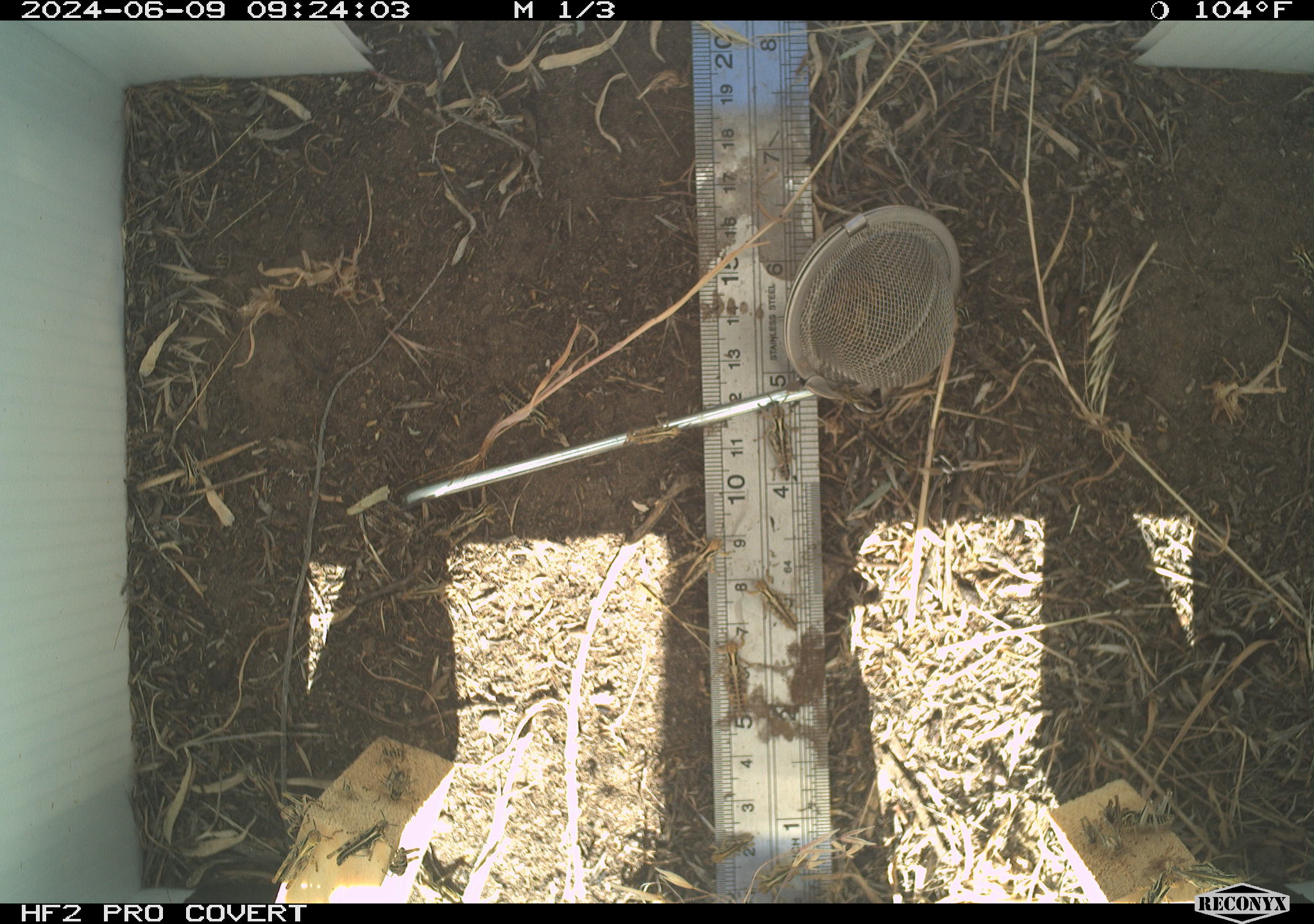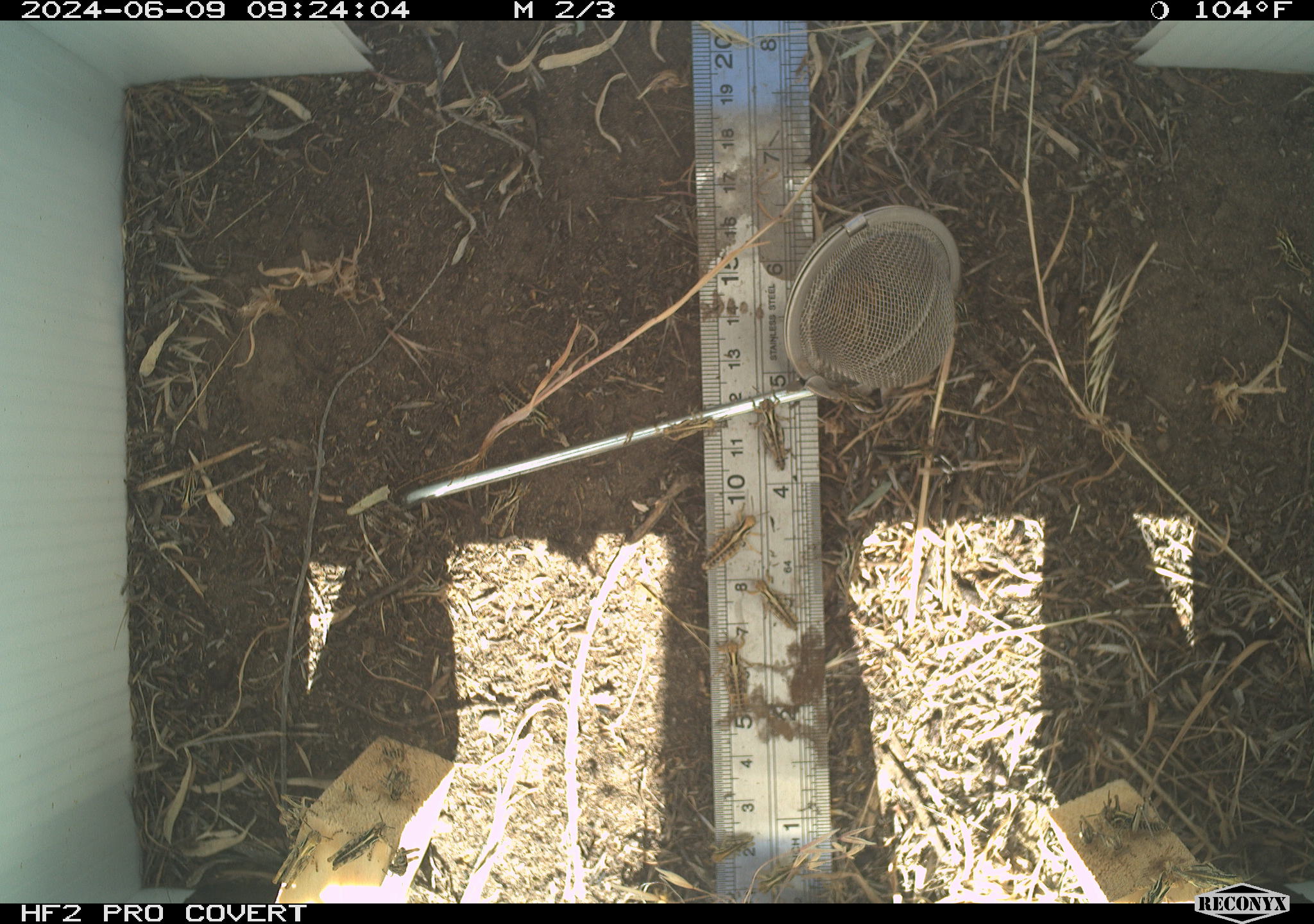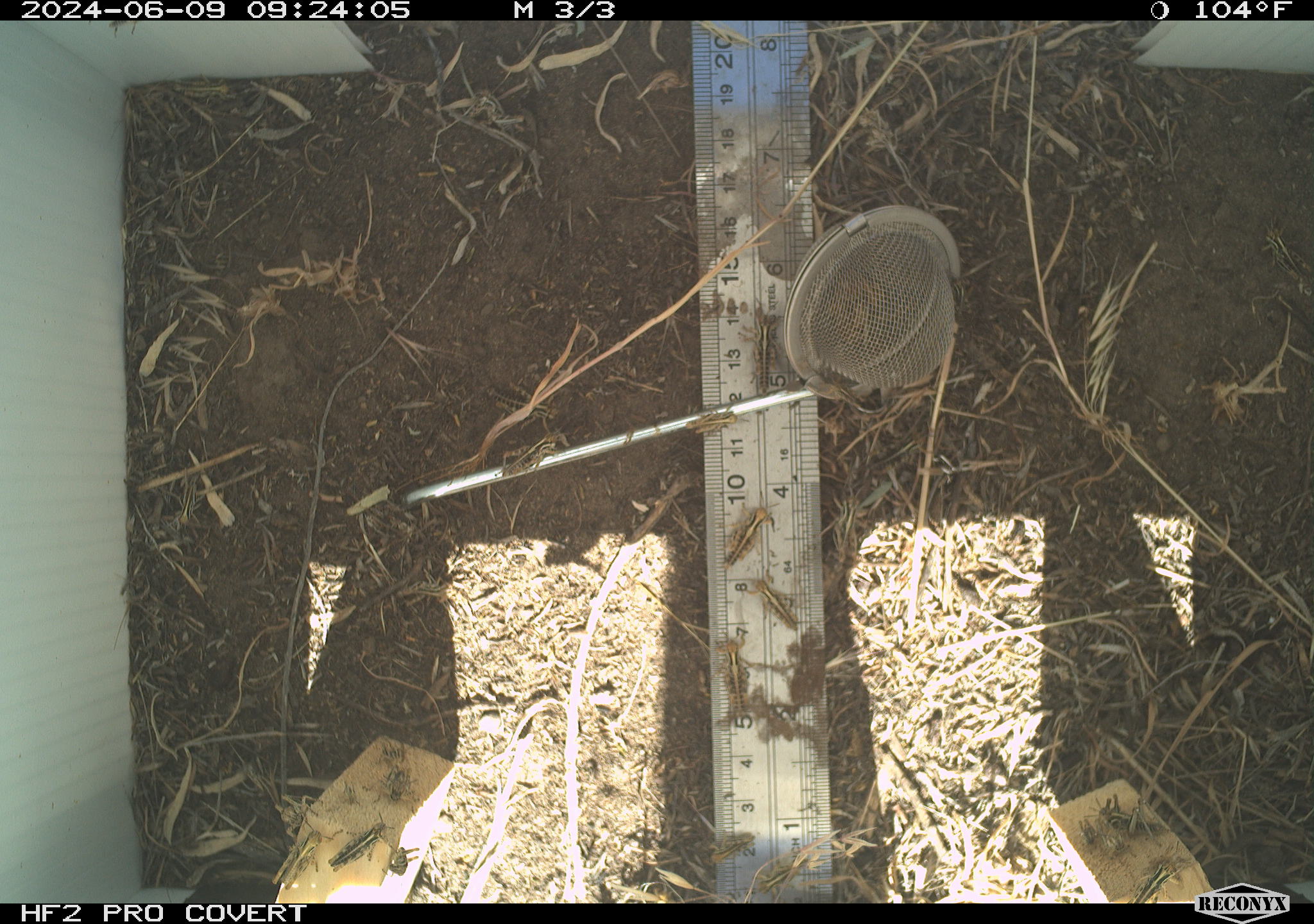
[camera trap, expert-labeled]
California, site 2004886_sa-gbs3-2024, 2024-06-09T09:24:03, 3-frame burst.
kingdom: Animalia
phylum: Arthropoda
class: Insecta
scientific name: Insecta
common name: insect